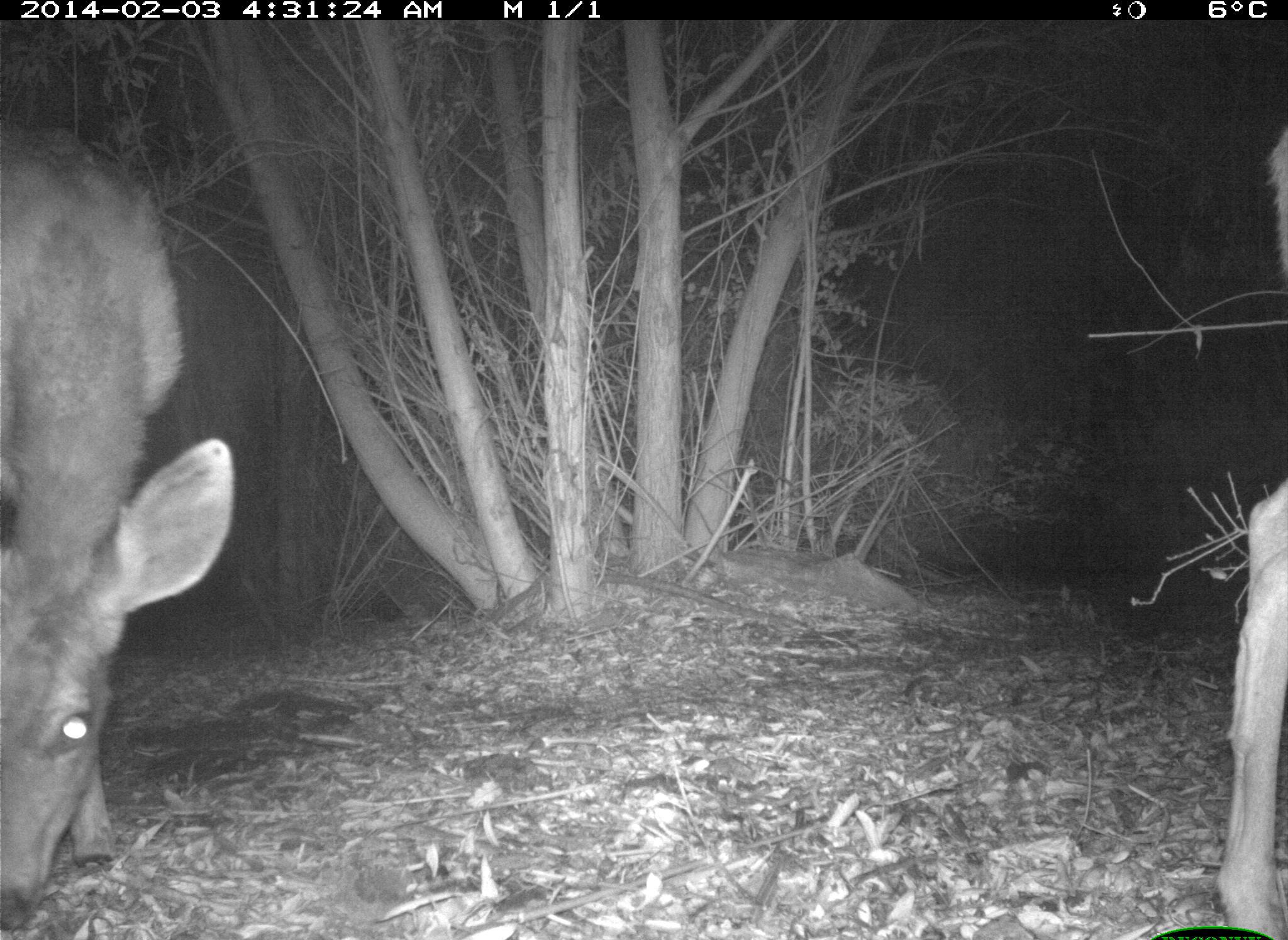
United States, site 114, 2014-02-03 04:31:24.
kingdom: Animalia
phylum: Chordata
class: Mammalia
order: Artiodactyla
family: Cervidae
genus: Odocoileus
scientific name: Odocoileus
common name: deer